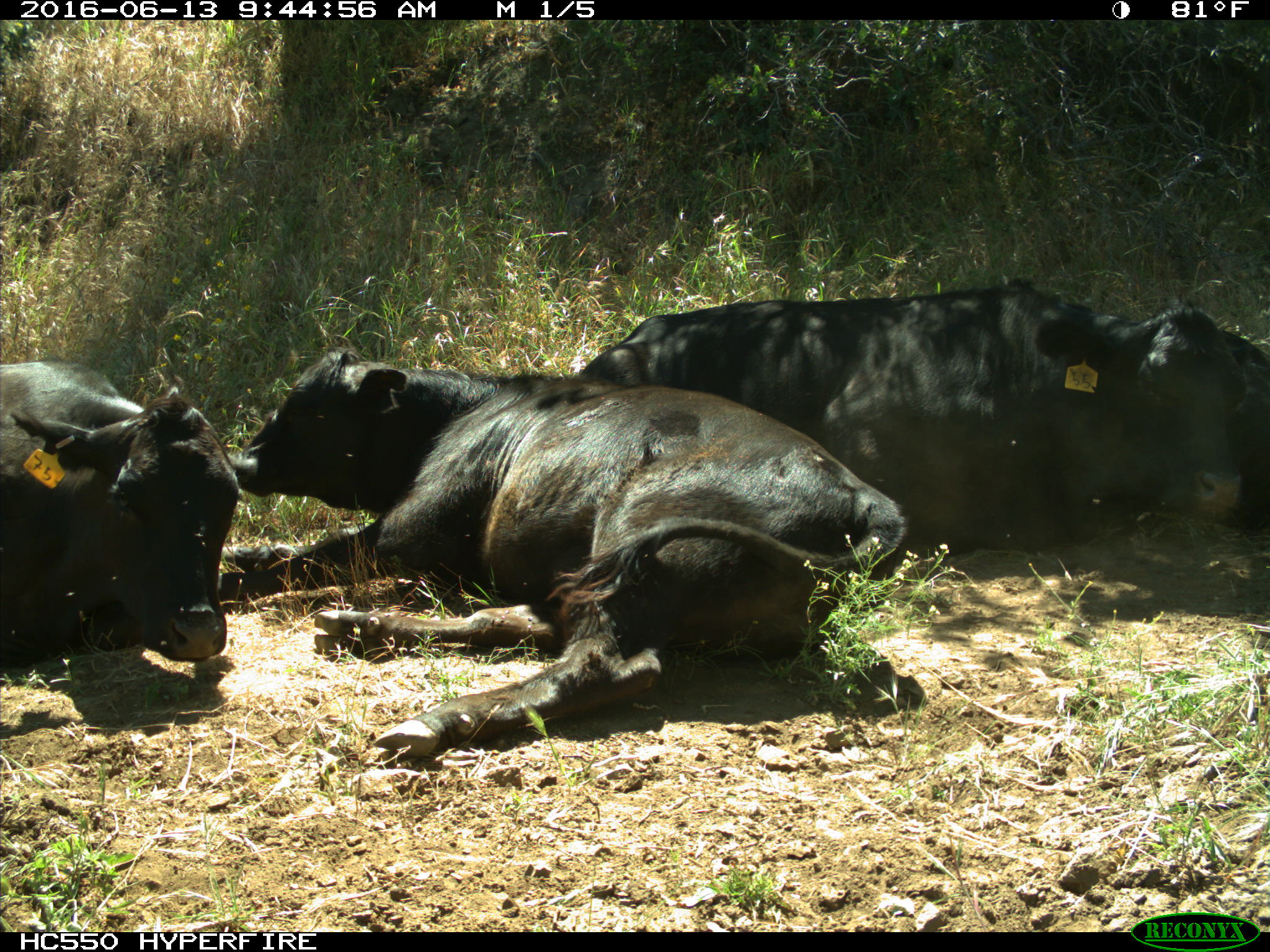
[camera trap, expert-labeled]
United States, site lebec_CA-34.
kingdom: Animalia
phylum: Chordata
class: Mammalia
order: Artiodactyla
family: Bovidae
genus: Bos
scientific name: Bos taurus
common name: domestic cow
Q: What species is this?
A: Bos taurus (domestic cow).